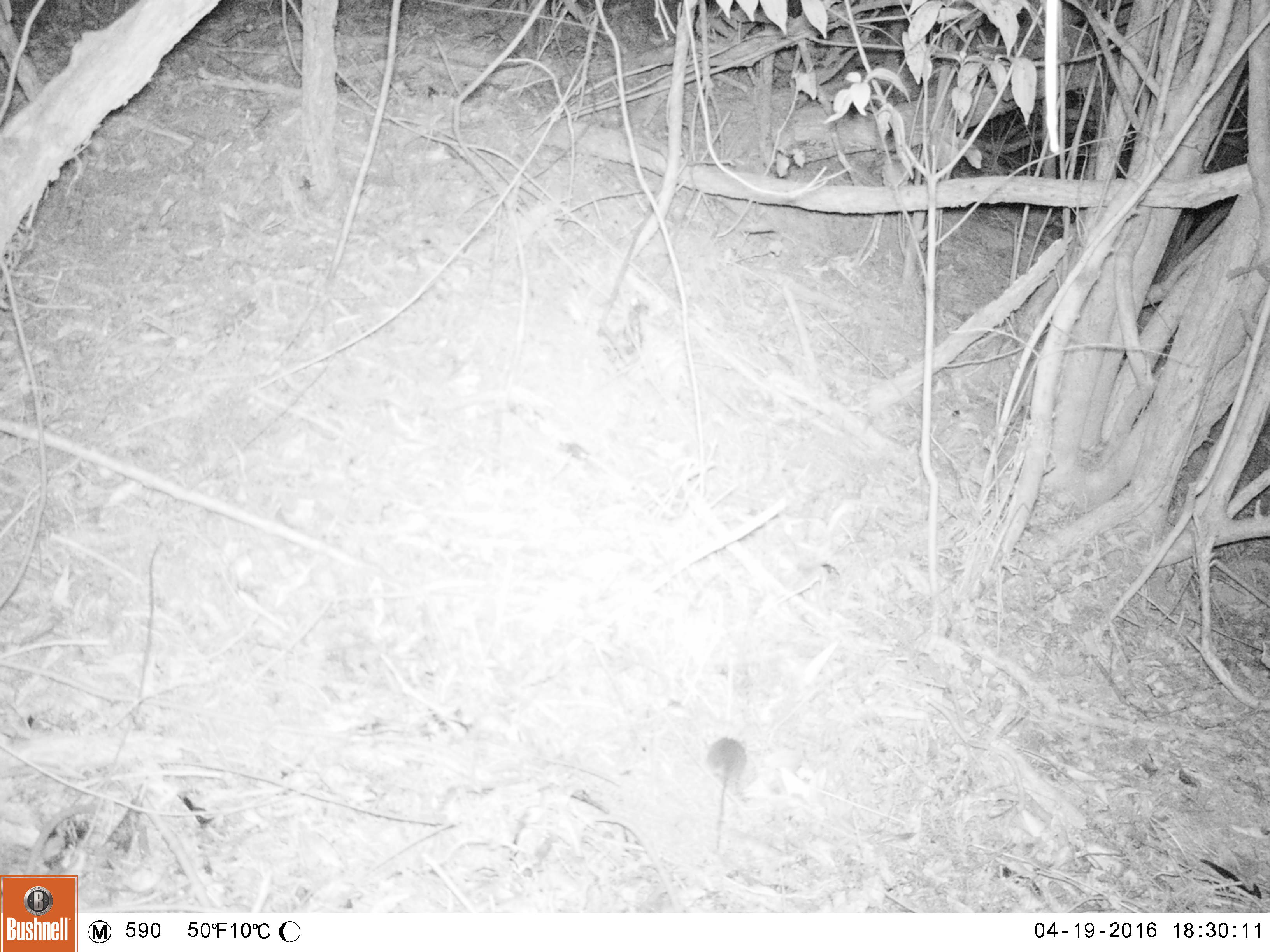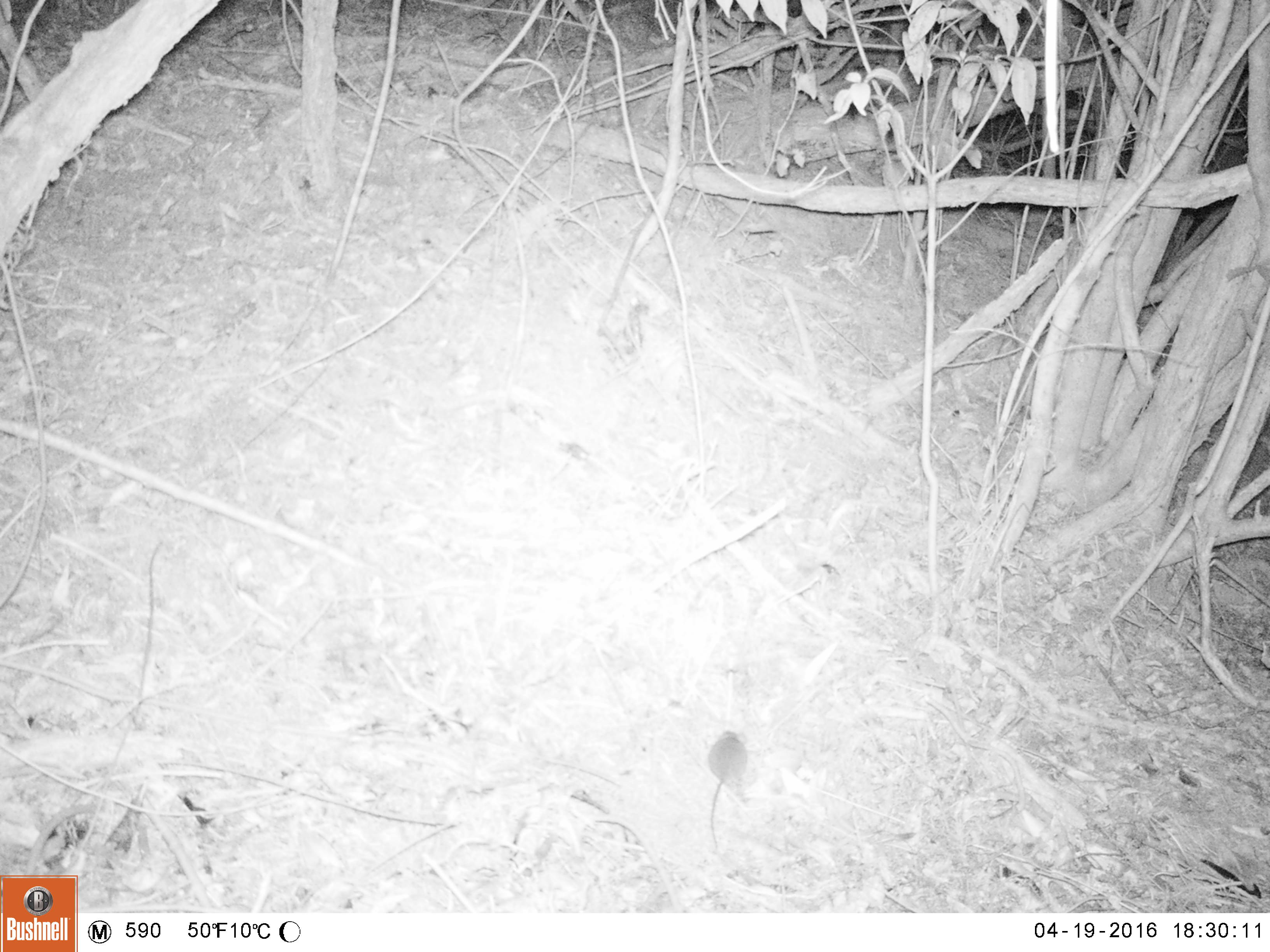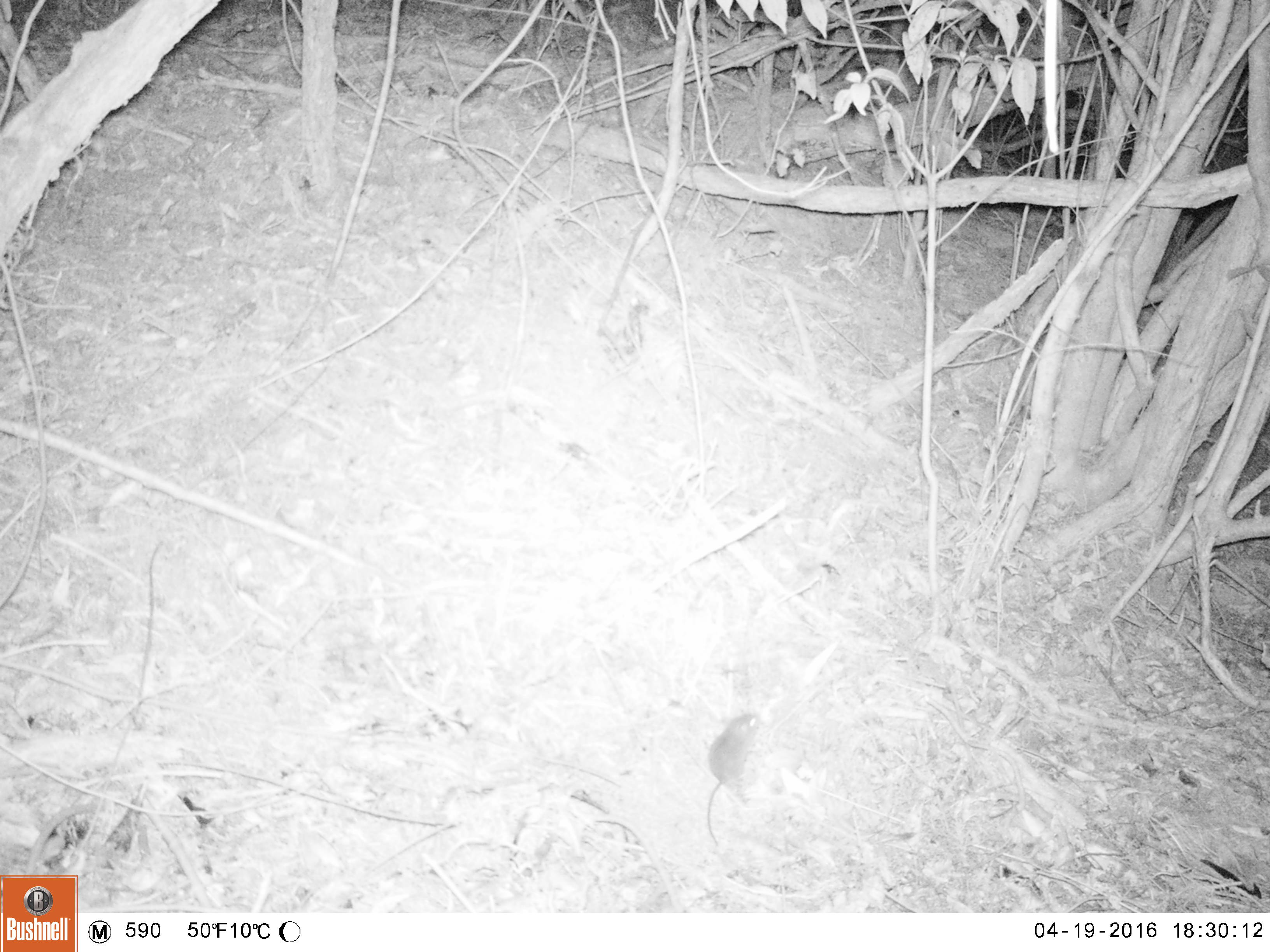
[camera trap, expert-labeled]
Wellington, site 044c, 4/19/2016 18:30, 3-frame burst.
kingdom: Animalia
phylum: Chordata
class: Mammalia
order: Rodentia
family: Muridae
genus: Mus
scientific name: Mus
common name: mouse